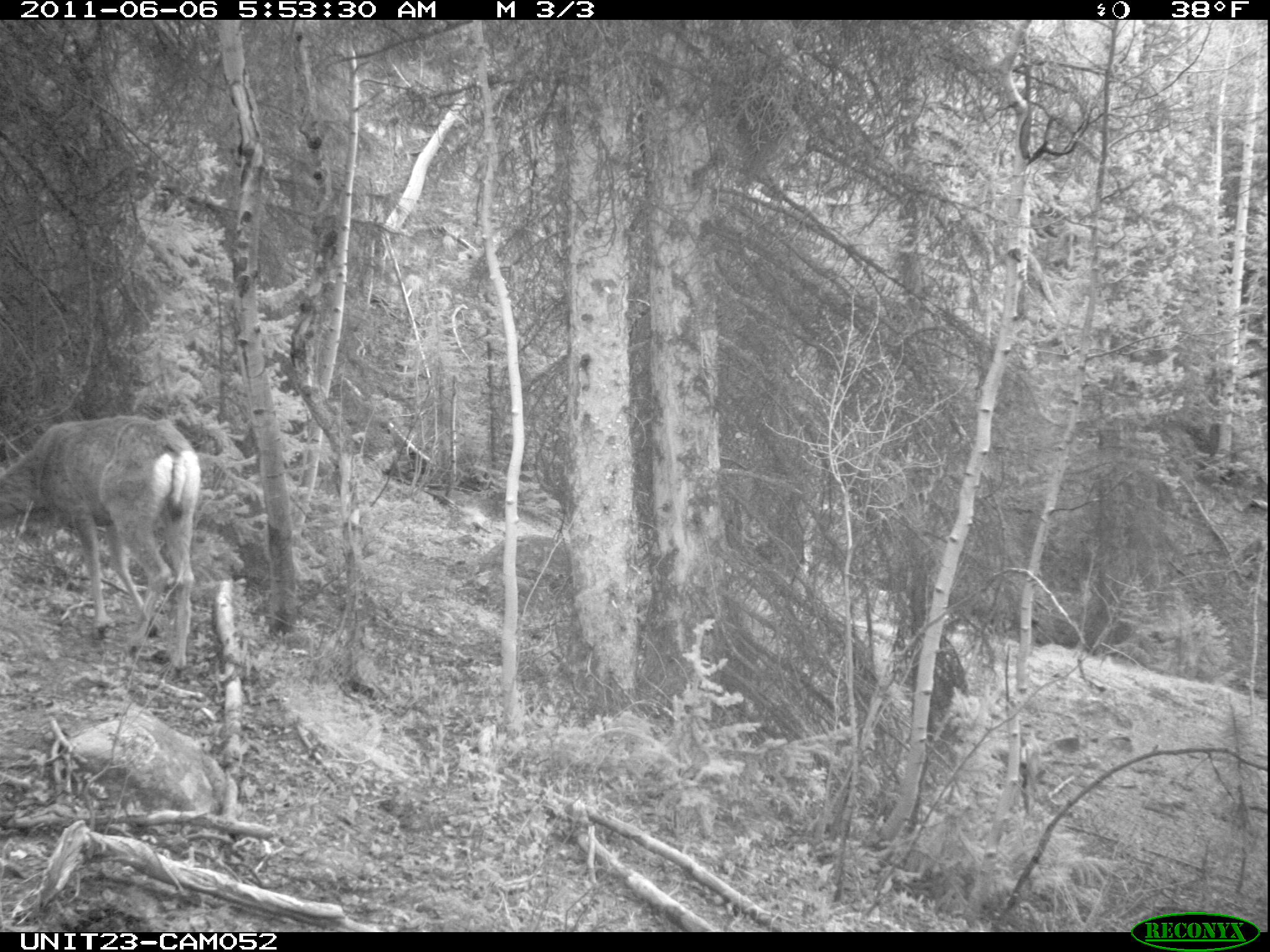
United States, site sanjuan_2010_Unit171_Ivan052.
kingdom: Animalia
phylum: Chordata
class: Mammalia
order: Artiodactyla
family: Cervidae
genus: Odocoileus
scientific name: Odocoileus hemionus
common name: mule deer